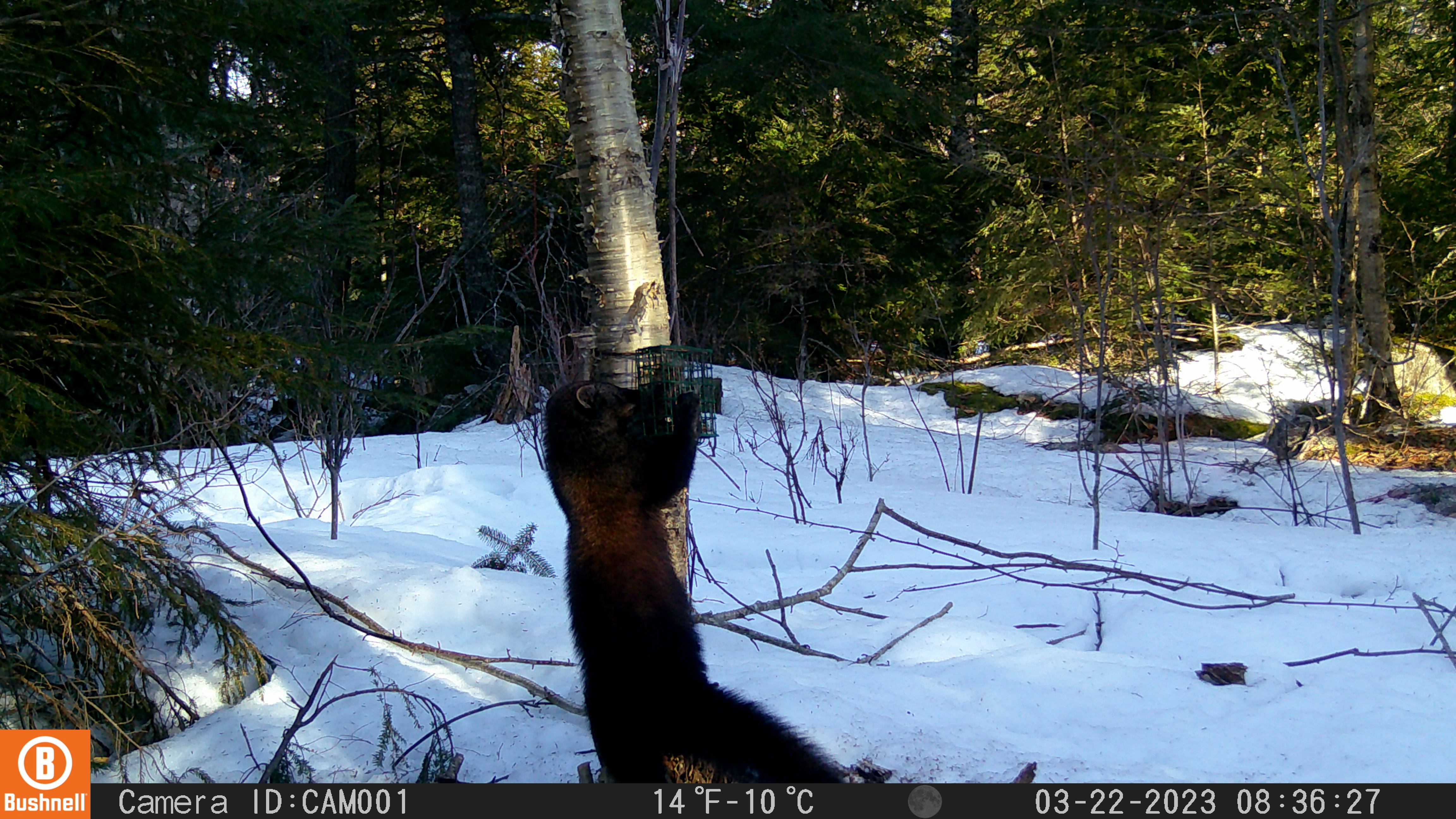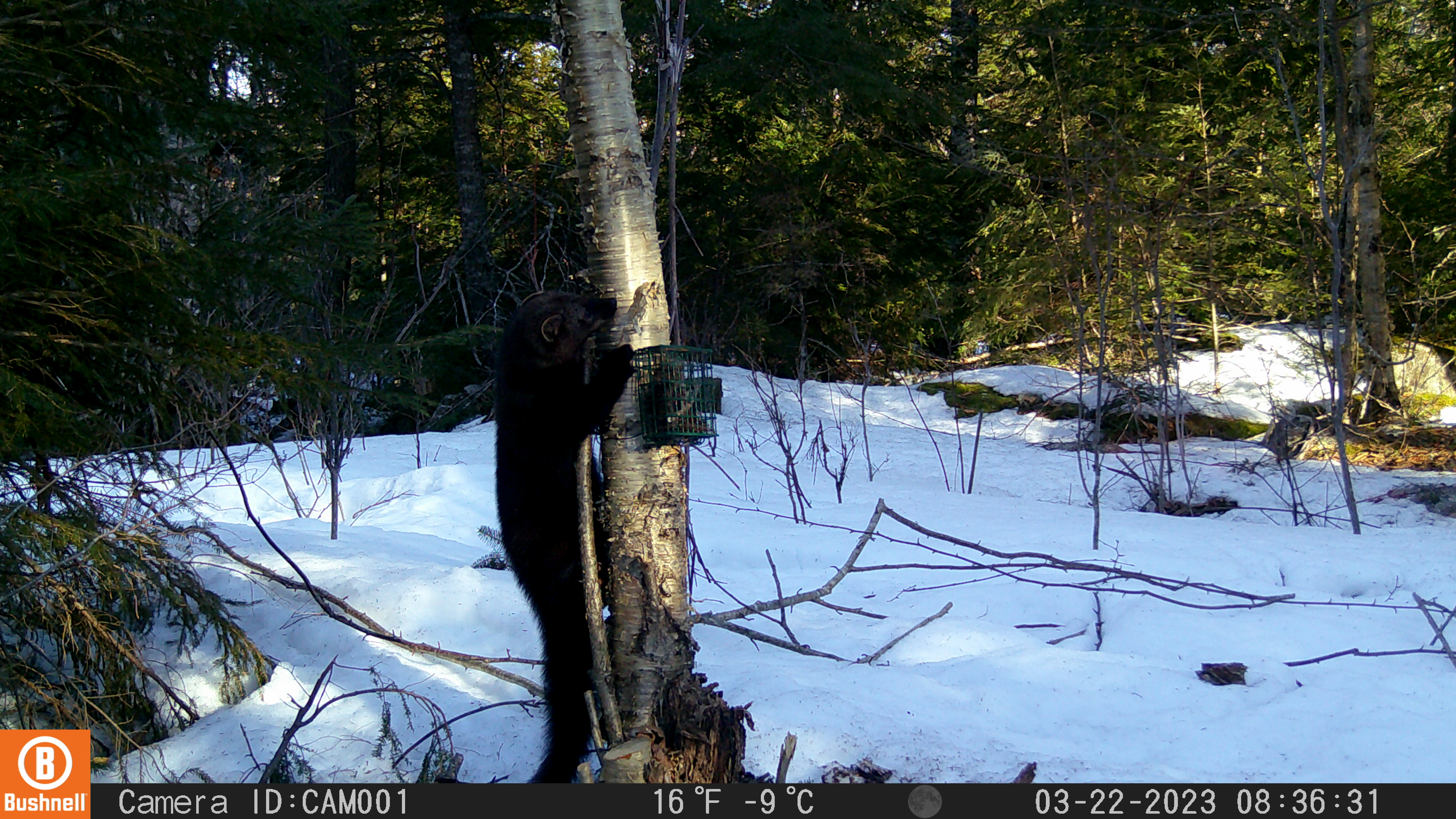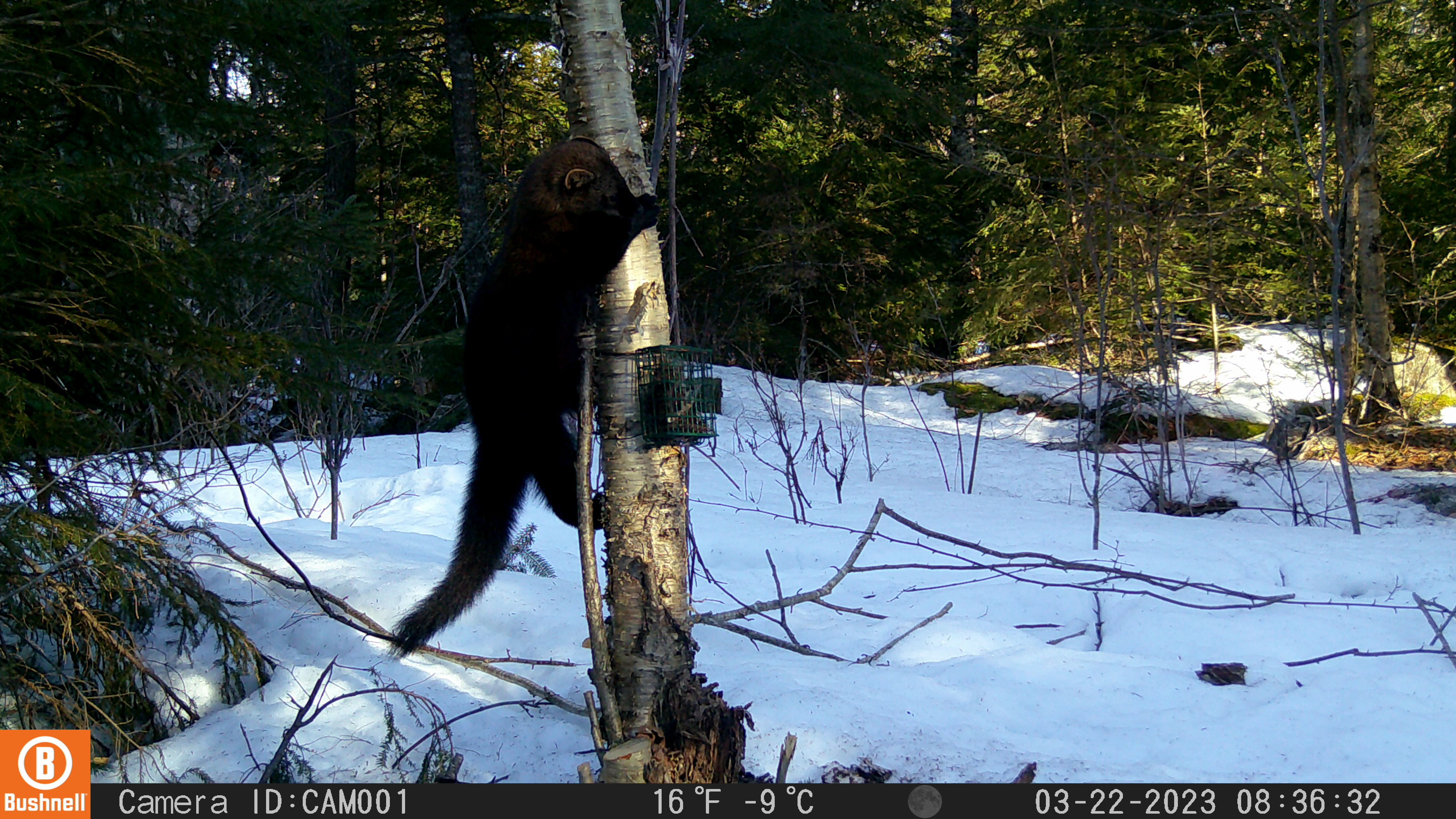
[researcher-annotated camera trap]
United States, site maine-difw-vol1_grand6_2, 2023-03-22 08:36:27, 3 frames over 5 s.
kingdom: Animalia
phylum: Chordata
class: Mammalia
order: Carnivora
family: Mustelidae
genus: Pekania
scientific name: Pekania pennanti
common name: fisher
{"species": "fisher (Pekania pennanti)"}